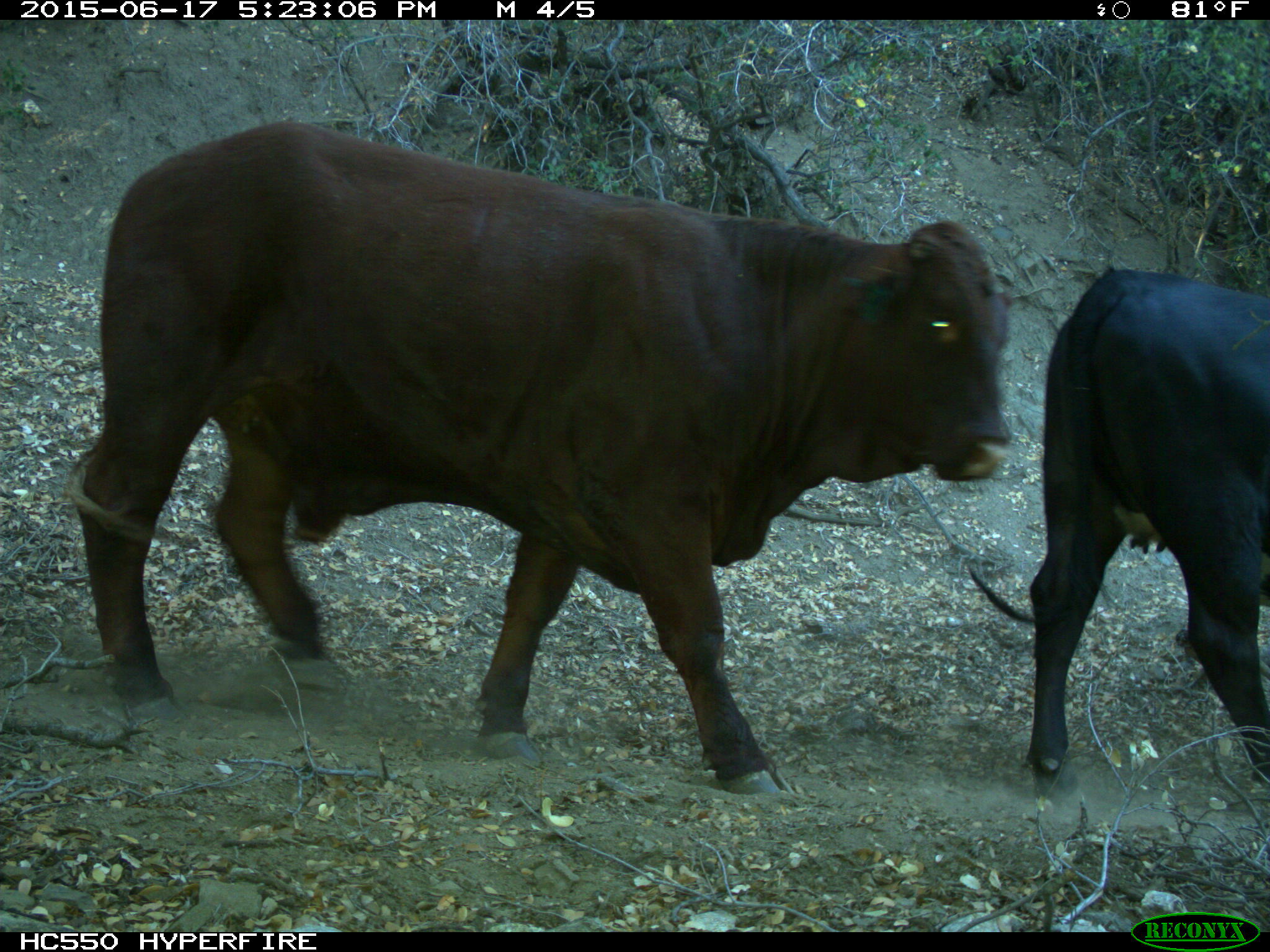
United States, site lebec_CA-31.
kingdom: Animalia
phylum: Chordata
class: Mammalia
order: Artiodactyla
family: Bovidae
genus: Bos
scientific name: Bos taurus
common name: domestic cow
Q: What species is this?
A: Bos taurus (domestic cow).